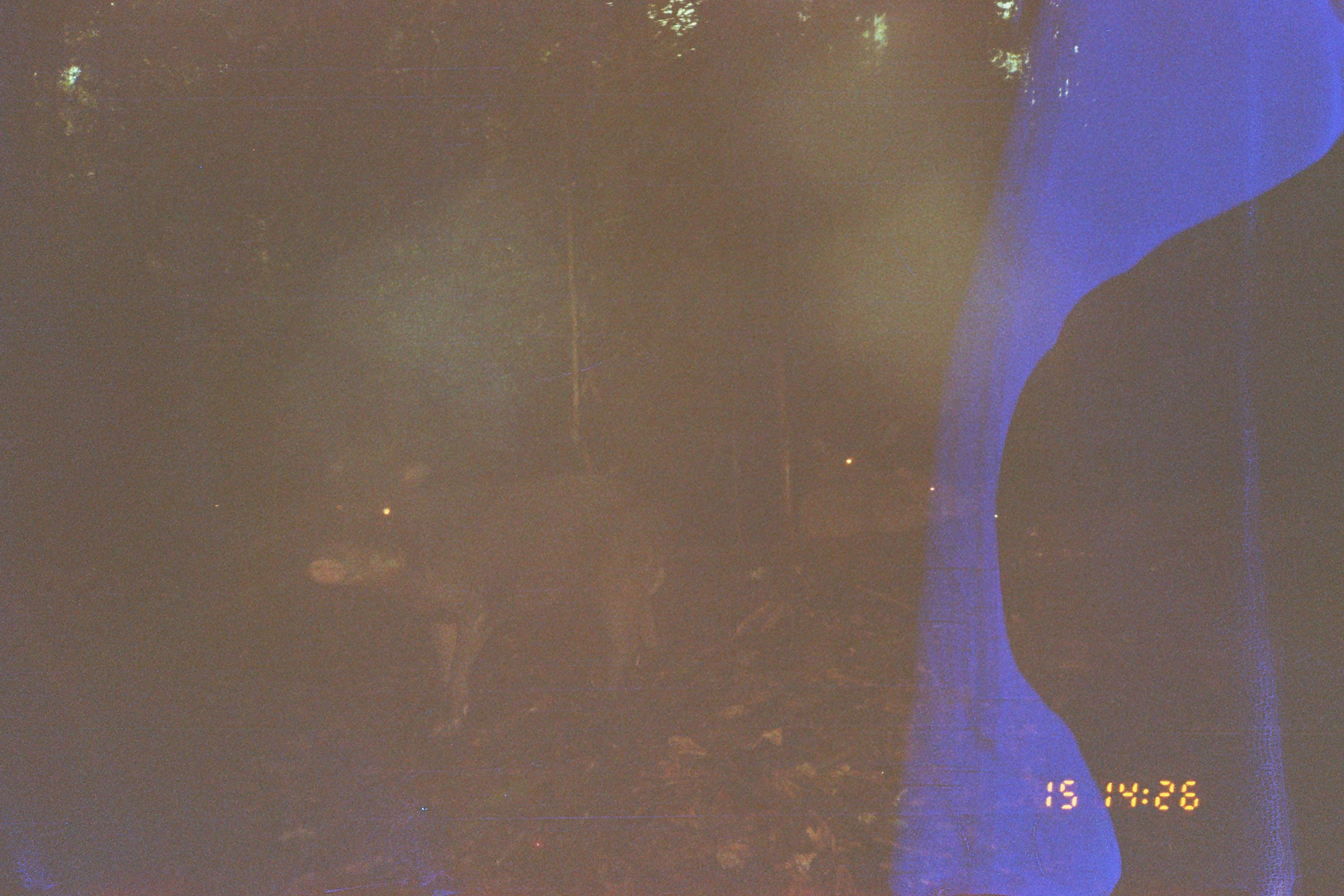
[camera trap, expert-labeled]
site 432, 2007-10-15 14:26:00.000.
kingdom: Animalia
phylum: Chordata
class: Mammalia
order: Artiodactyla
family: Tayassuidae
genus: Tayassu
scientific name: Tayassu pecari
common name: white-lipped peccary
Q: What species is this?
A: Tayassu pecari (white-lipped peccary).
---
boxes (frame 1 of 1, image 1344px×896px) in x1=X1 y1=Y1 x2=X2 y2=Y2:
tayassu pecari: x1=304 y1=447 x2=675 y2=739; x1=788 y1=458 x2=977 y2=546